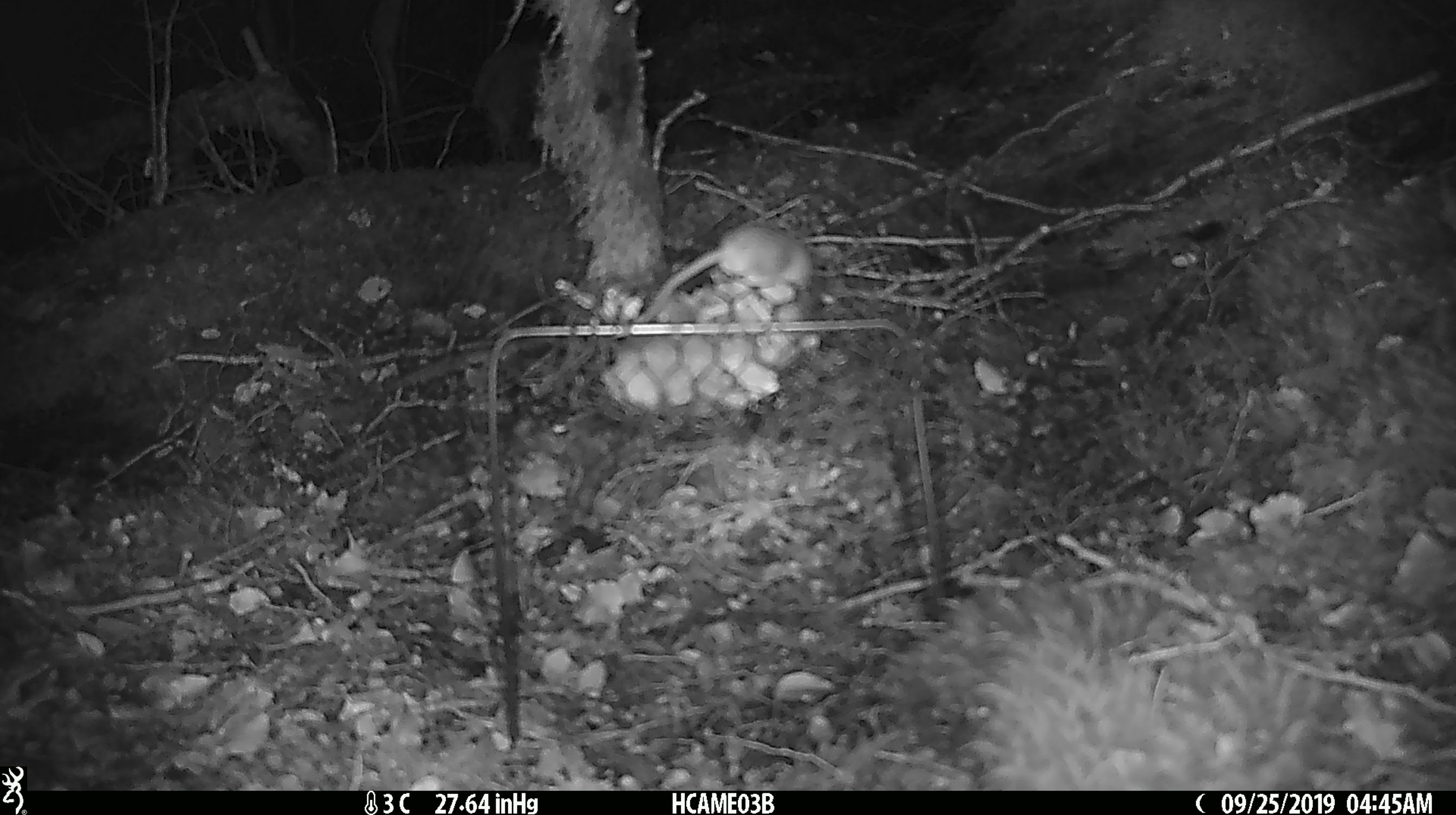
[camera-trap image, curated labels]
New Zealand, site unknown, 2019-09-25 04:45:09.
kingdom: Animalia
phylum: Chordata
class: Mammalia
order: Rodentia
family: Muridae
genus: Mus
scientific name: Mus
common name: mouse